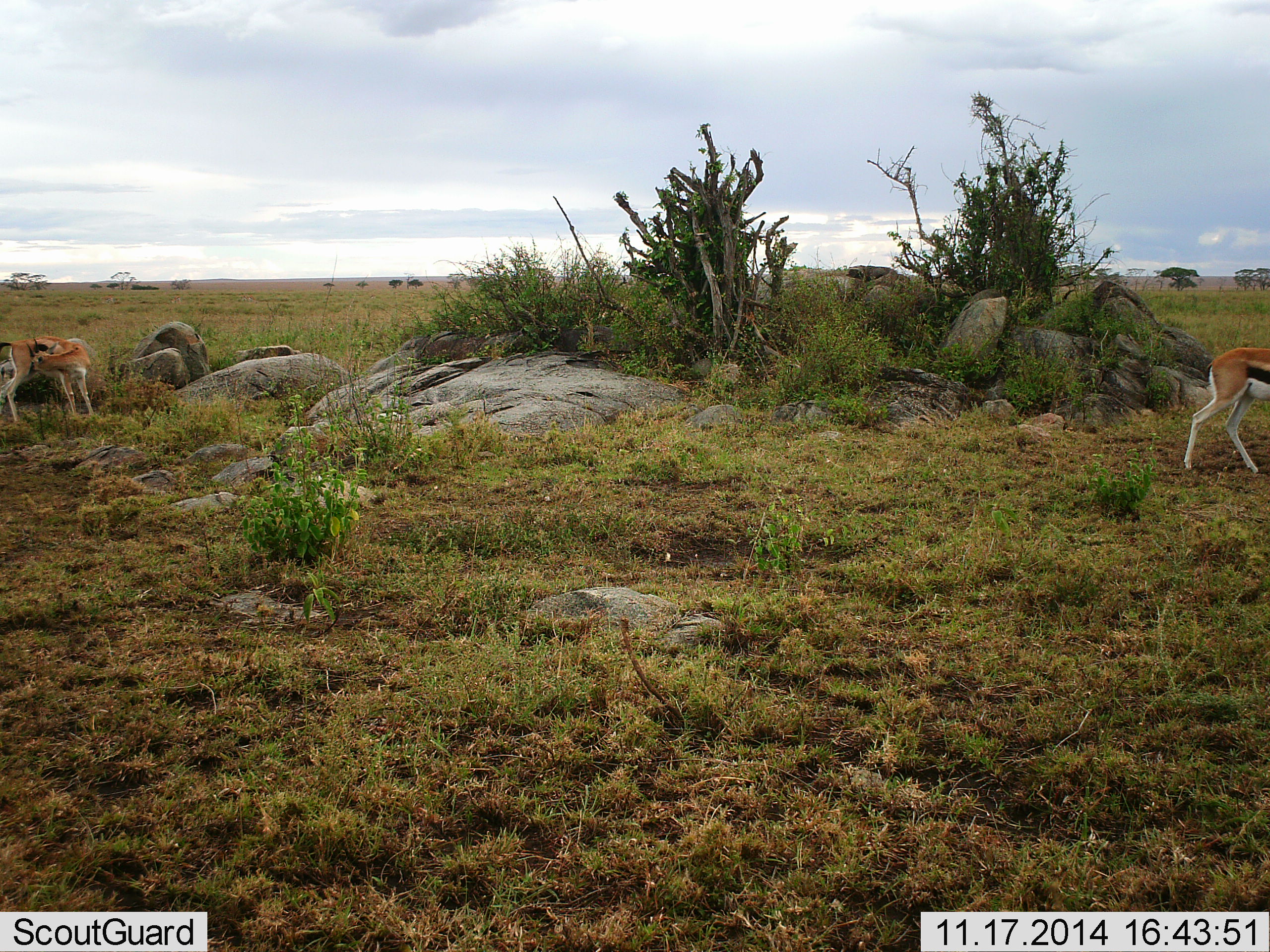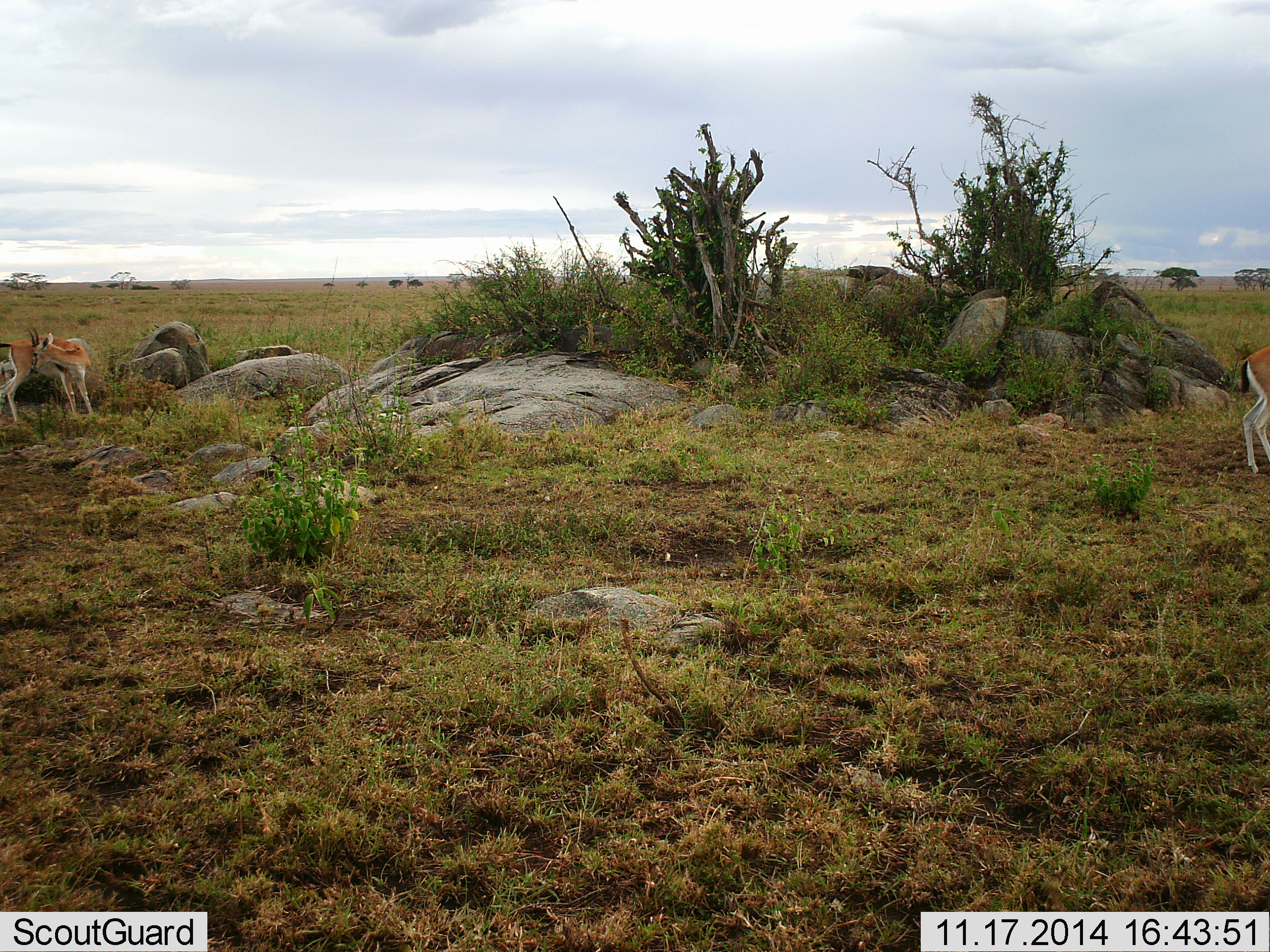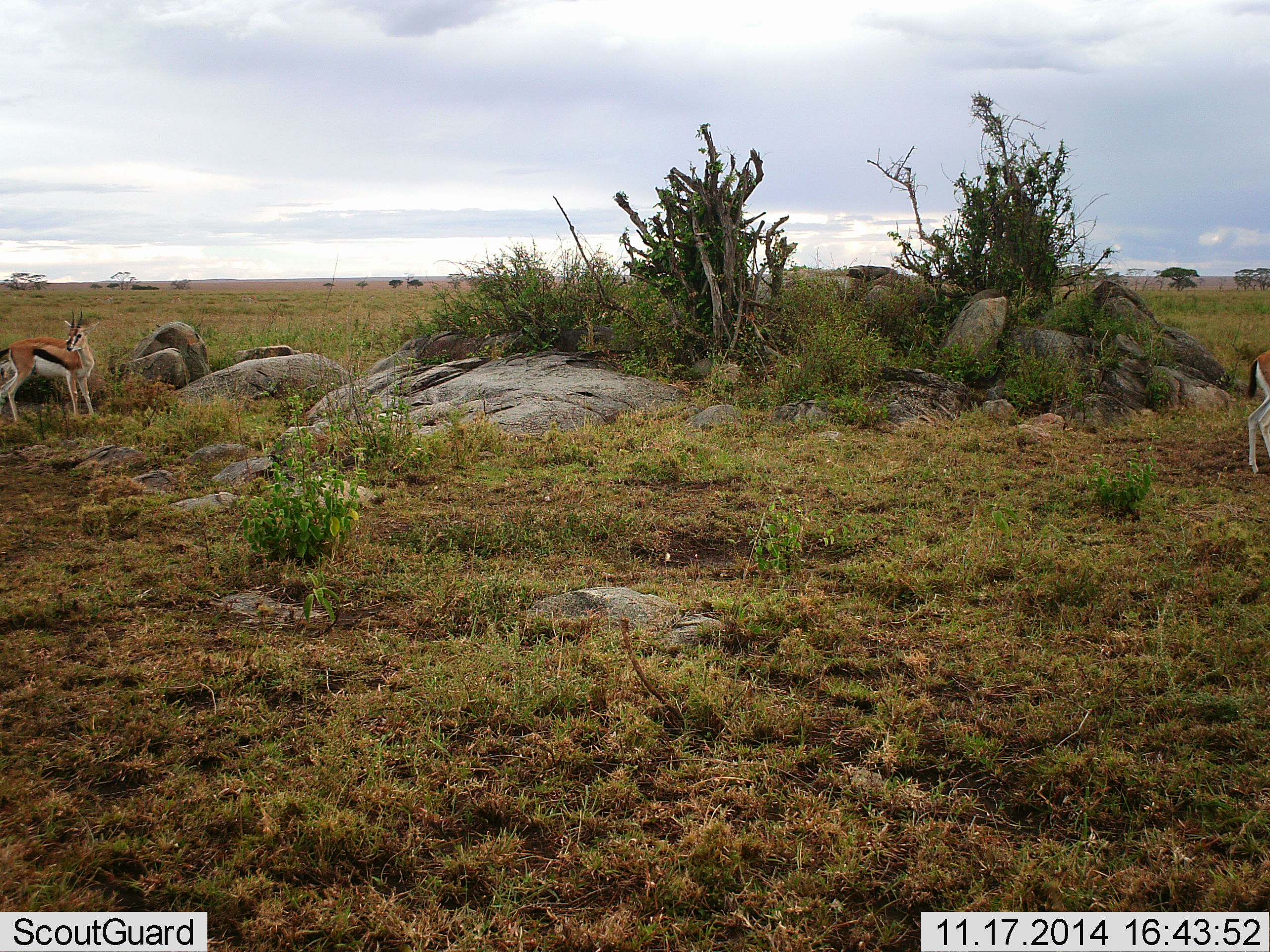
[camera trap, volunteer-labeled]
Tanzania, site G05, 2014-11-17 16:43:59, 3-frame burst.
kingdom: Animalia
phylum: Chordata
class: Mammalia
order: Artiodactyla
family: Bovidae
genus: Eudorcas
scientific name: Eudorcas thomsonii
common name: thomson's gazelle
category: gazellethomsons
Gazellethomsons (thomson's gazelle) (Eudorcas thomsonii), count 2. Behavior (volunteer vote fractions): standing 80%, resting 10%, moving 90%, interacting 0%. Young present (vote fraction): 10%. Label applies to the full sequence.